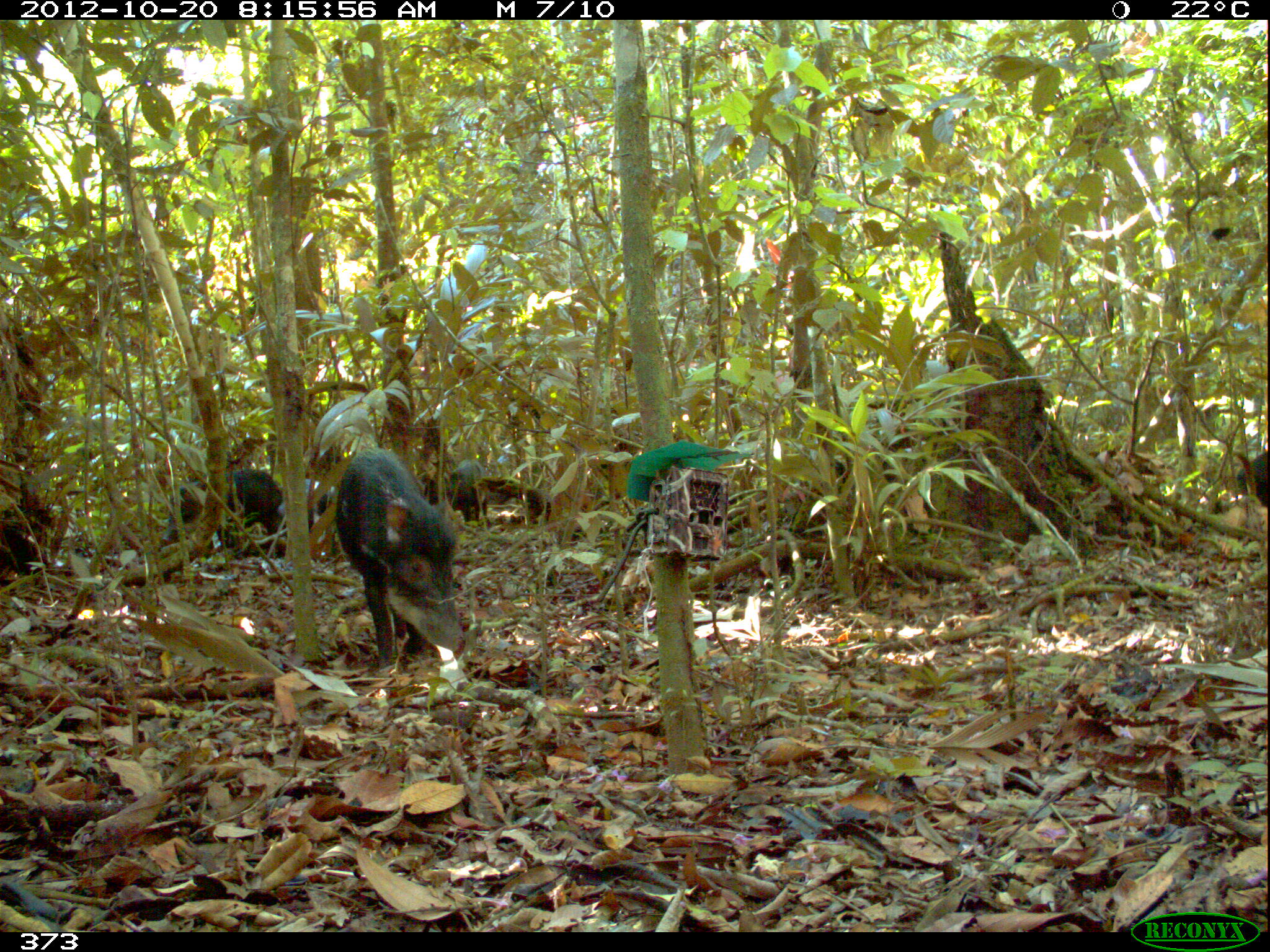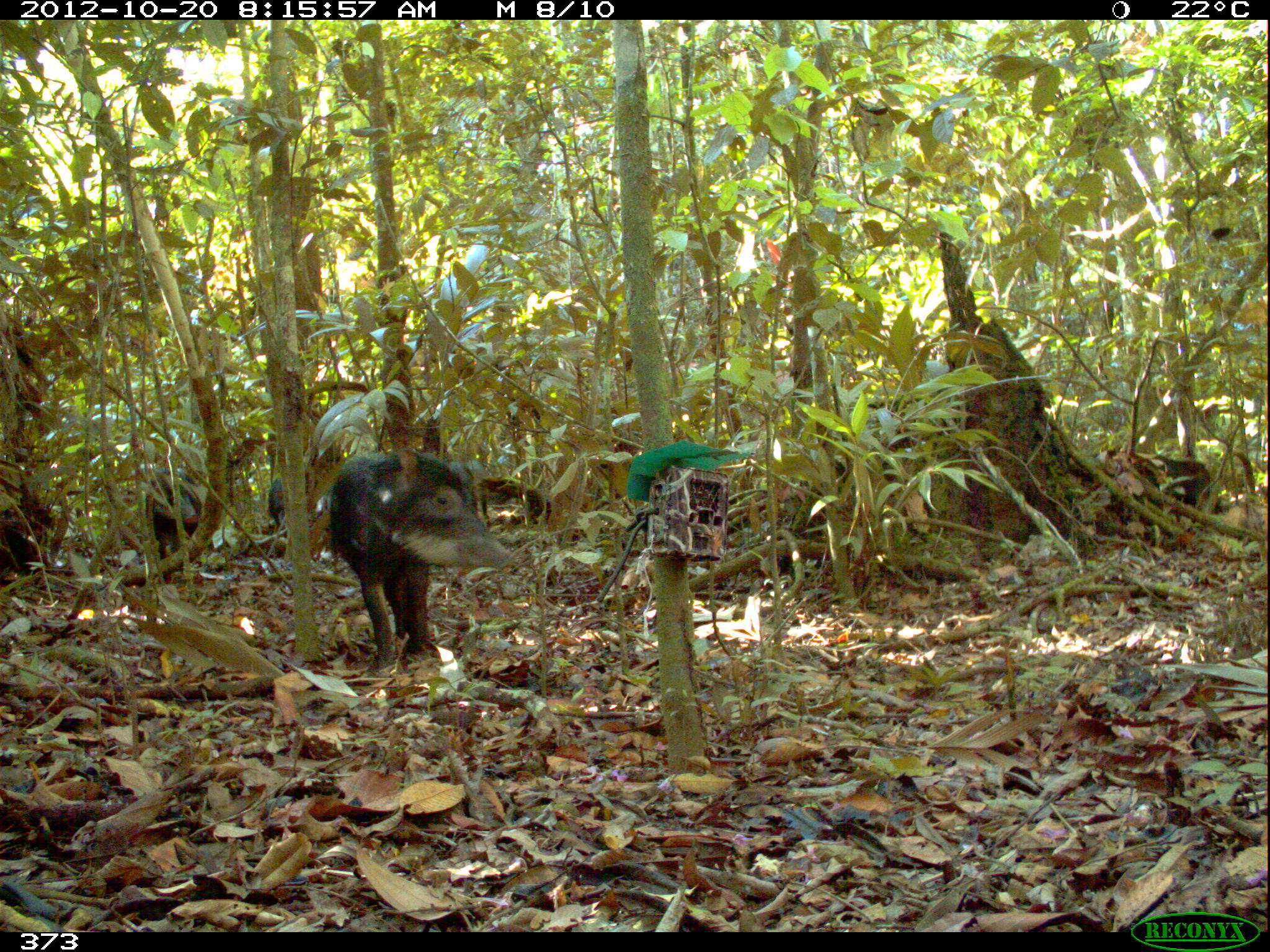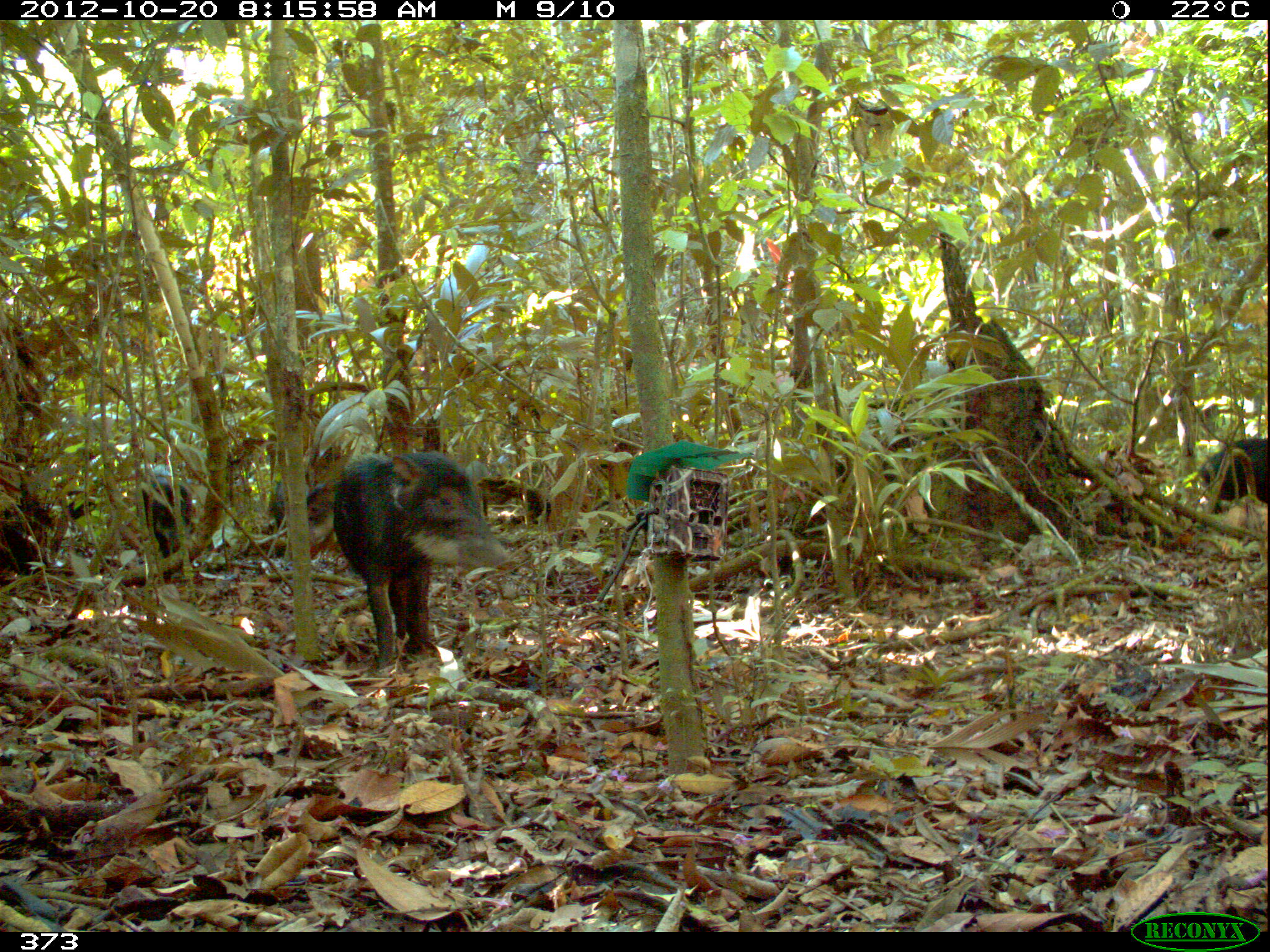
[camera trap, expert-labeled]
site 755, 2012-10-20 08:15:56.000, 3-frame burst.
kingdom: Animalia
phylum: Chordata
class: Mammalia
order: Artiodactyla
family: Tayassuidae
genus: Tayassu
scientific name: Tayassu pecari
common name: white-lipped peccary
Tayassu pecari (white-lipped peccary).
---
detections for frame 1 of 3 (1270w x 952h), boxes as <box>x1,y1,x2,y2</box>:
tayassu pecari: <box>334,447,463,664</box>; <box>161,470,286,560</box>; <box>424,460,483,525</box>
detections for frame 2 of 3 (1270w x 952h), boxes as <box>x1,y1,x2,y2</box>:
tayassu pecari: <box>324,450,513,676</box>; <box>146,468,203,581</box>; <box>449,459,492,508</box>; <box>266,477,285,526</box>